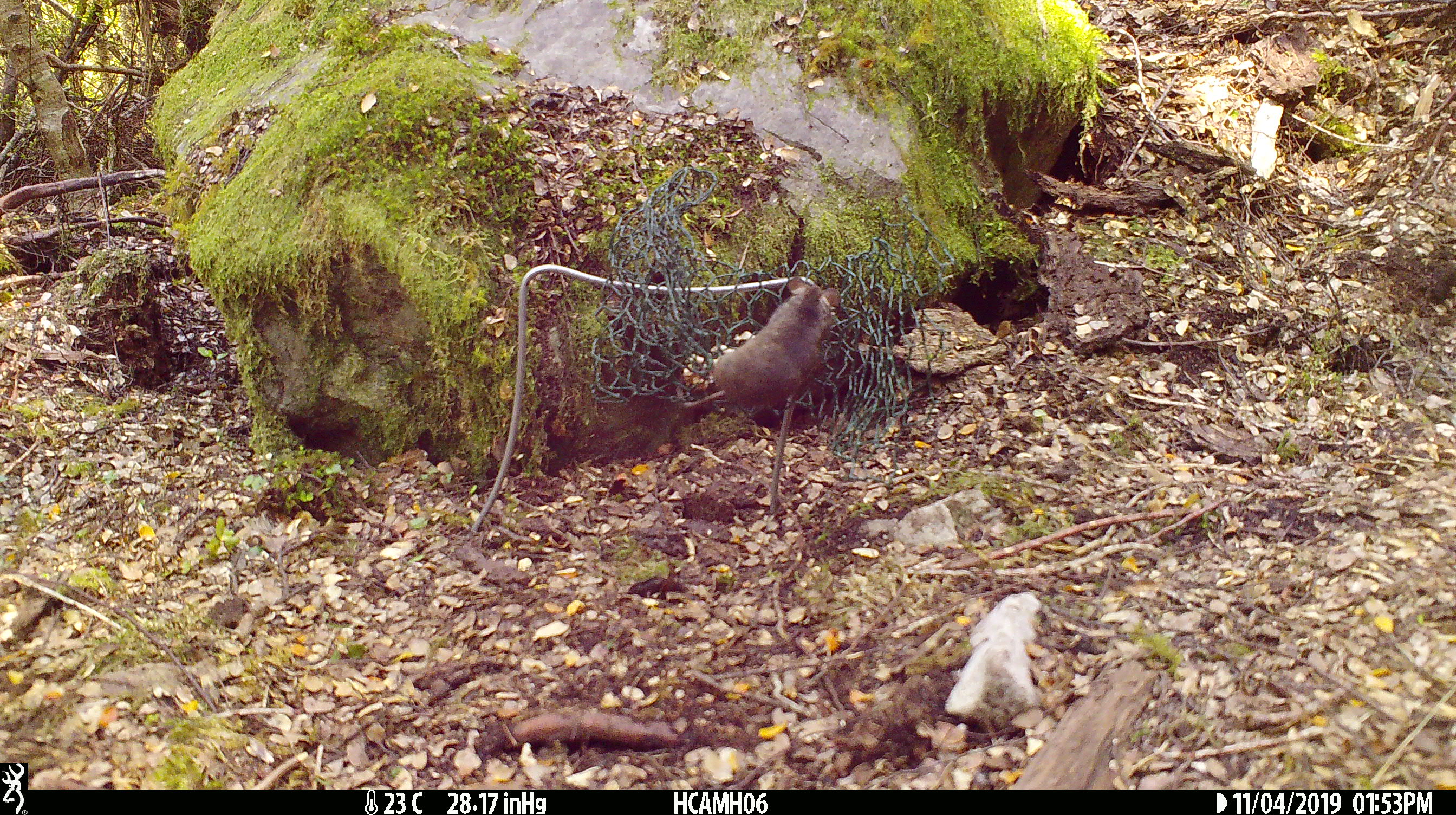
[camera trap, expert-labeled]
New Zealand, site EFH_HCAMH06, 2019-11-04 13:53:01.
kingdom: Animalia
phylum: Chordata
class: Mammalia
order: Rodentia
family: Muridae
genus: Mus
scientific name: Mus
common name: mouse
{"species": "mouse (Mus)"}